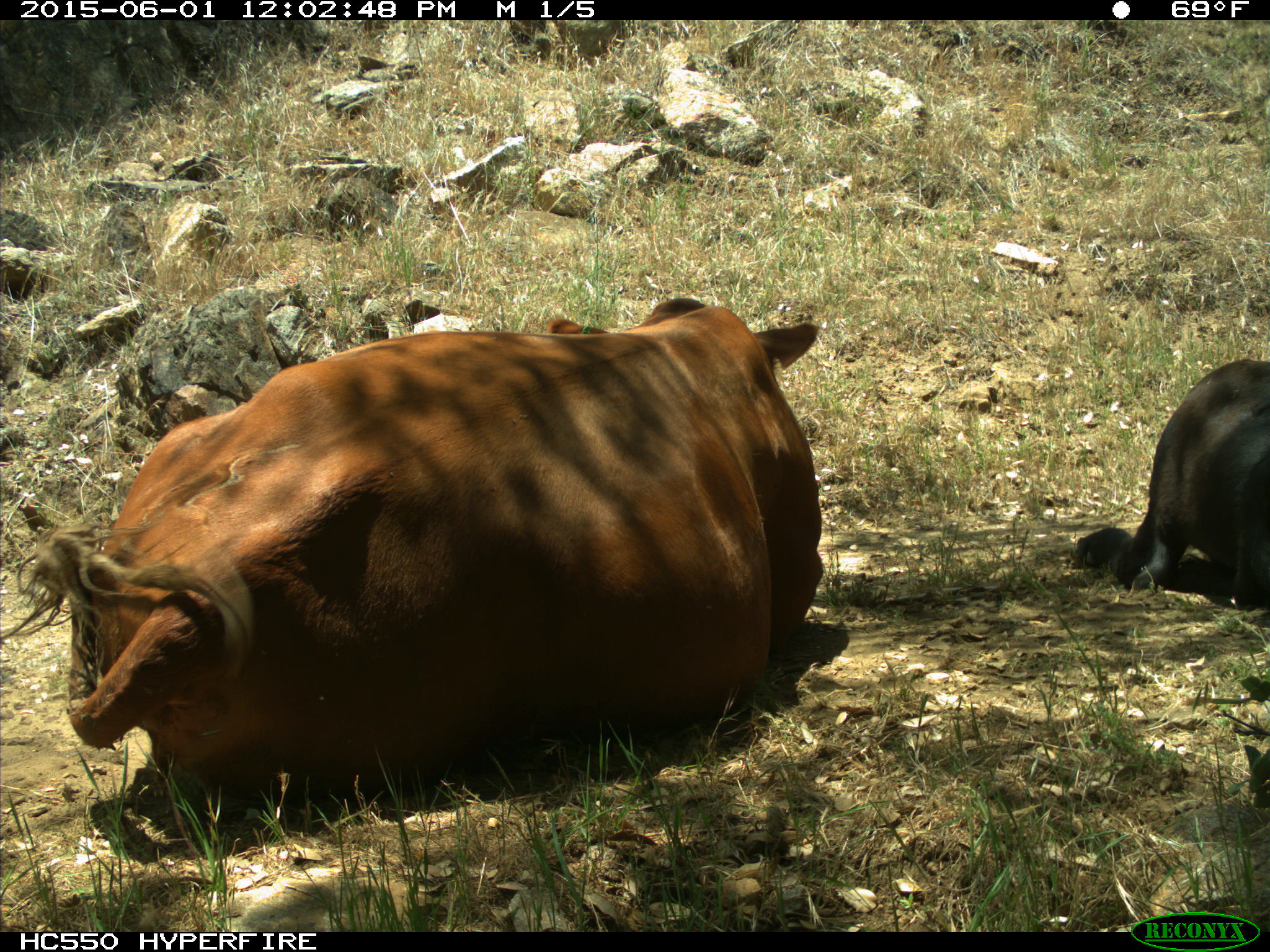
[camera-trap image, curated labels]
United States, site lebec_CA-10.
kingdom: Animalia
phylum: Chordata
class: Mammalia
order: Artiodactyla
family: Bovidae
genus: Bos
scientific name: Bos taurus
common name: domestic cow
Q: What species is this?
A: Bos taurus (domestic cow).